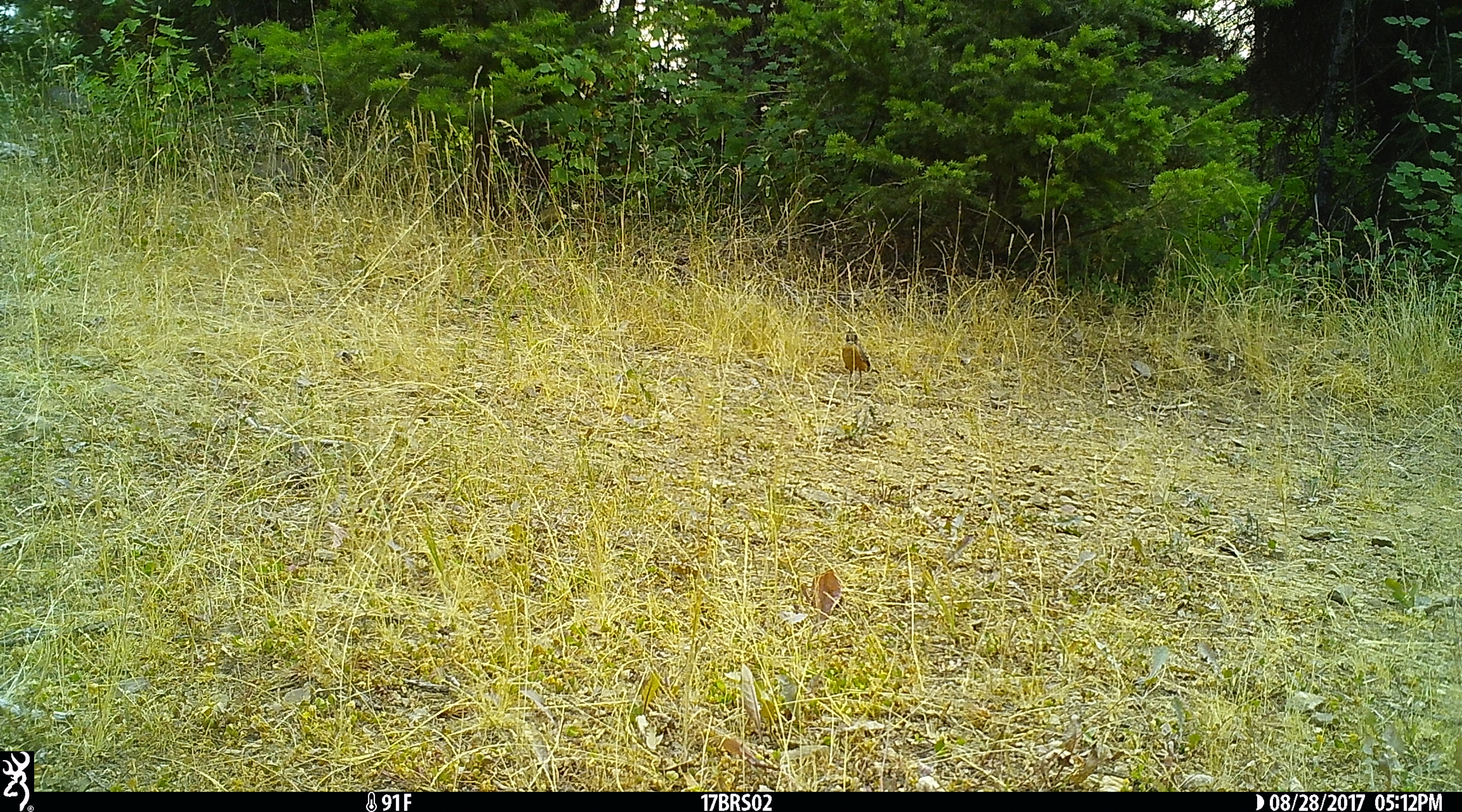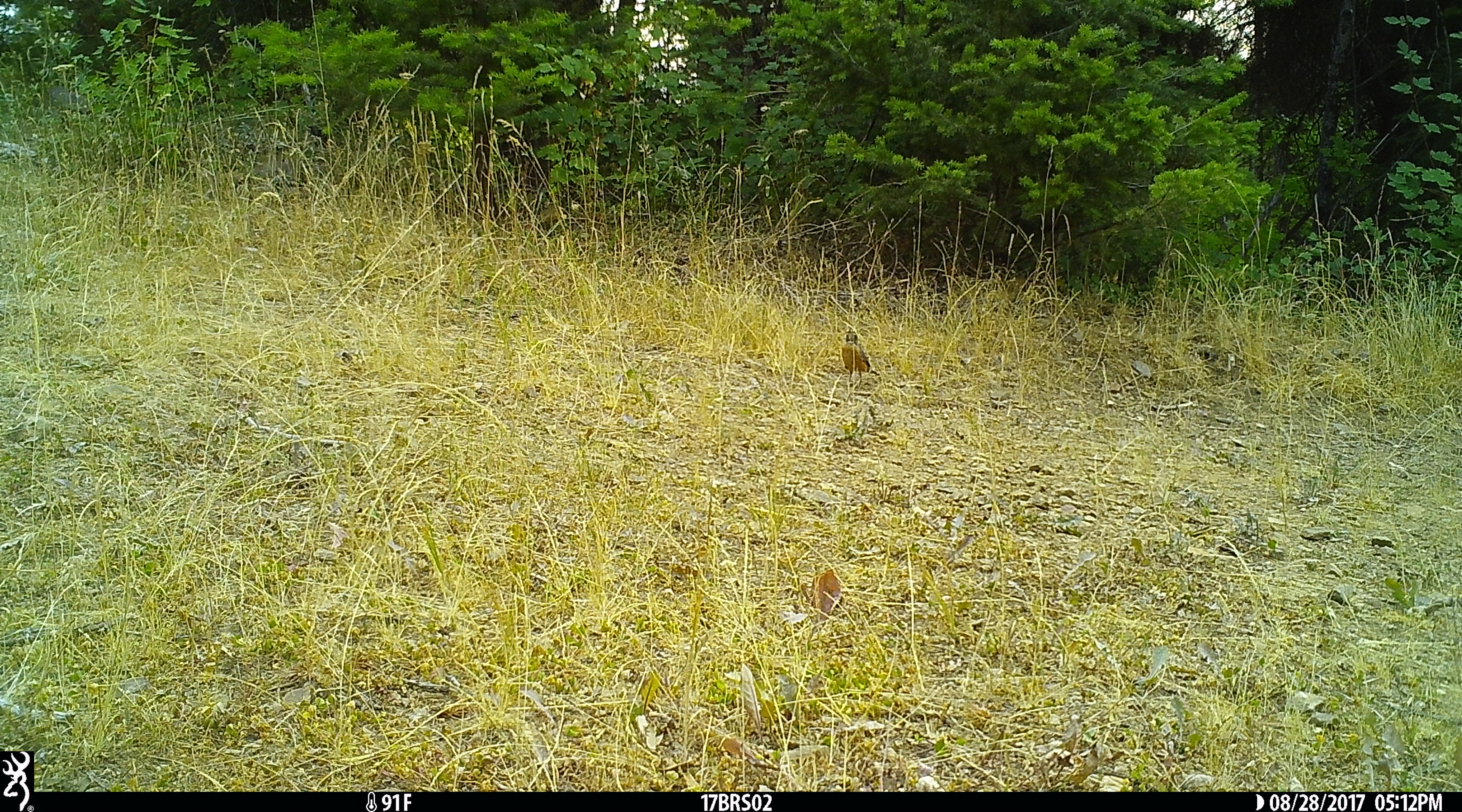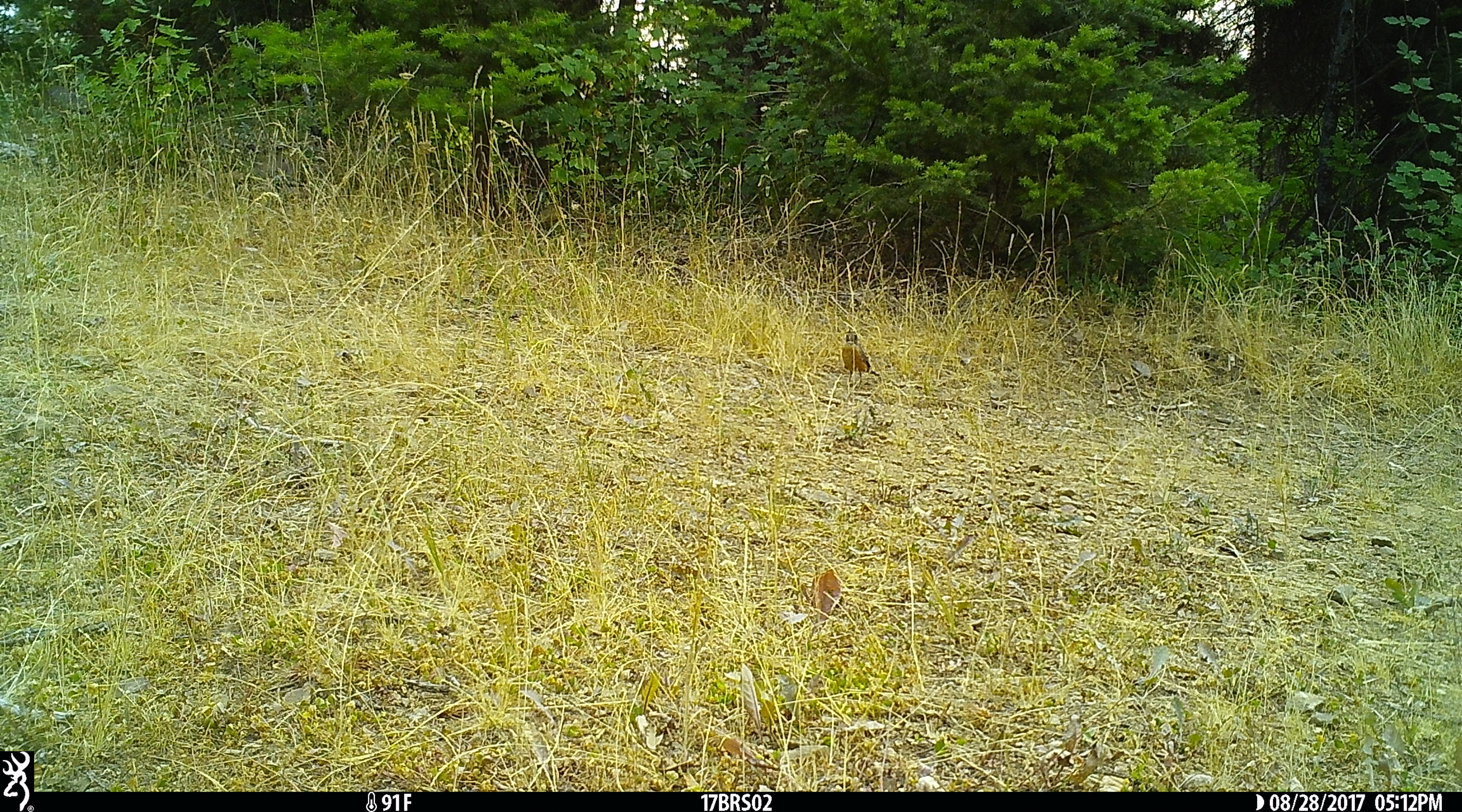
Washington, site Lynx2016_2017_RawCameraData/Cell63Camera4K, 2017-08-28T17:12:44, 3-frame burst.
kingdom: Animalia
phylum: Chordata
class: Aves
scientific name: Aves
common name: birds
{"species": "Aves (birds)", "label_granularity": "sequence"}